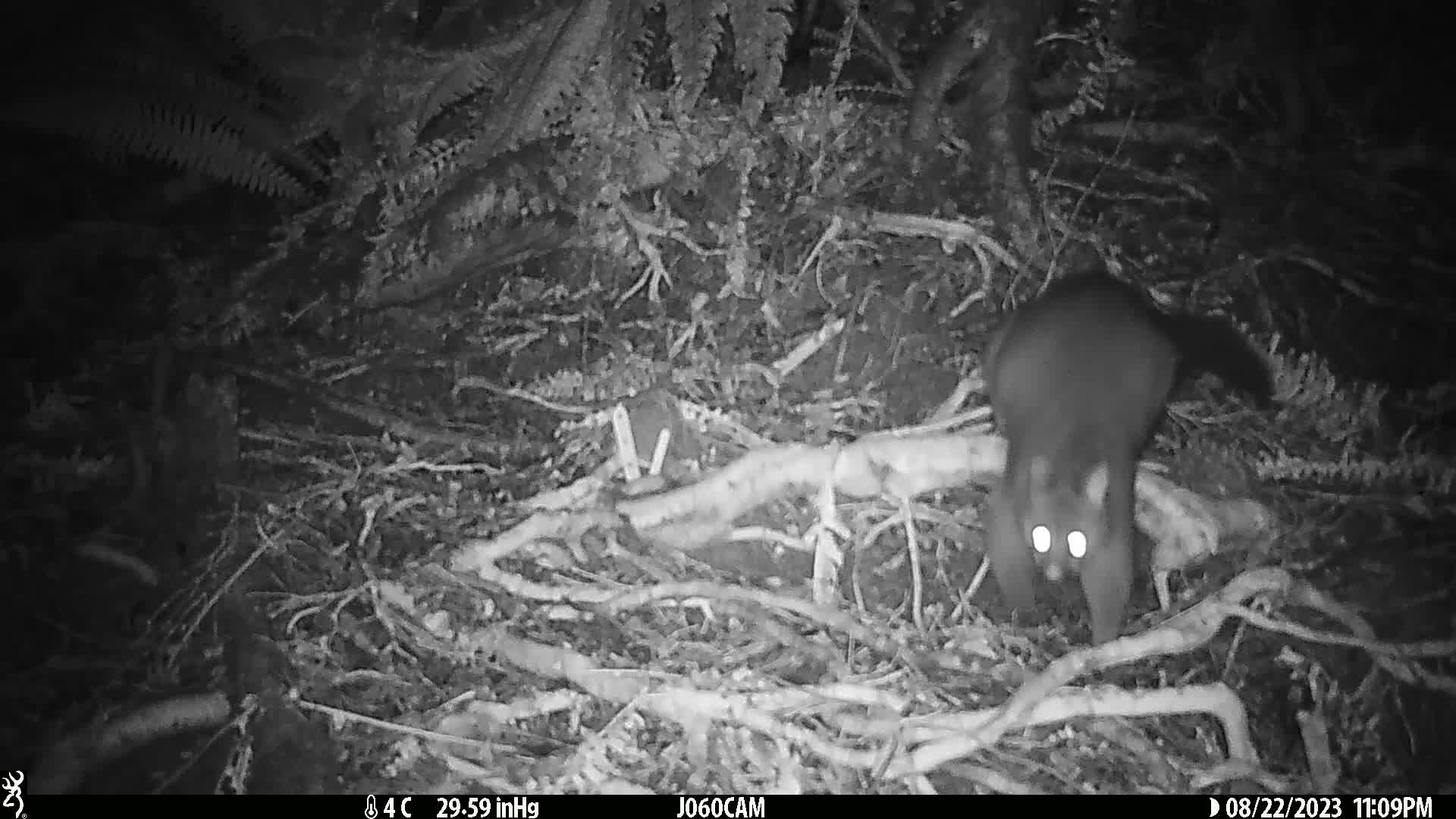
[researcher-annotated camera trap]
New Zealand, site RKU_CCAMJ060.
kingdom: Animalia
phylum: Chordata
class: Mammalia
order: Diprotodontia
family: Phalangeridae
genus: Trichosurus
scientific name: Trichosurus vulpecula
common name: common brushtail possum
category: possum